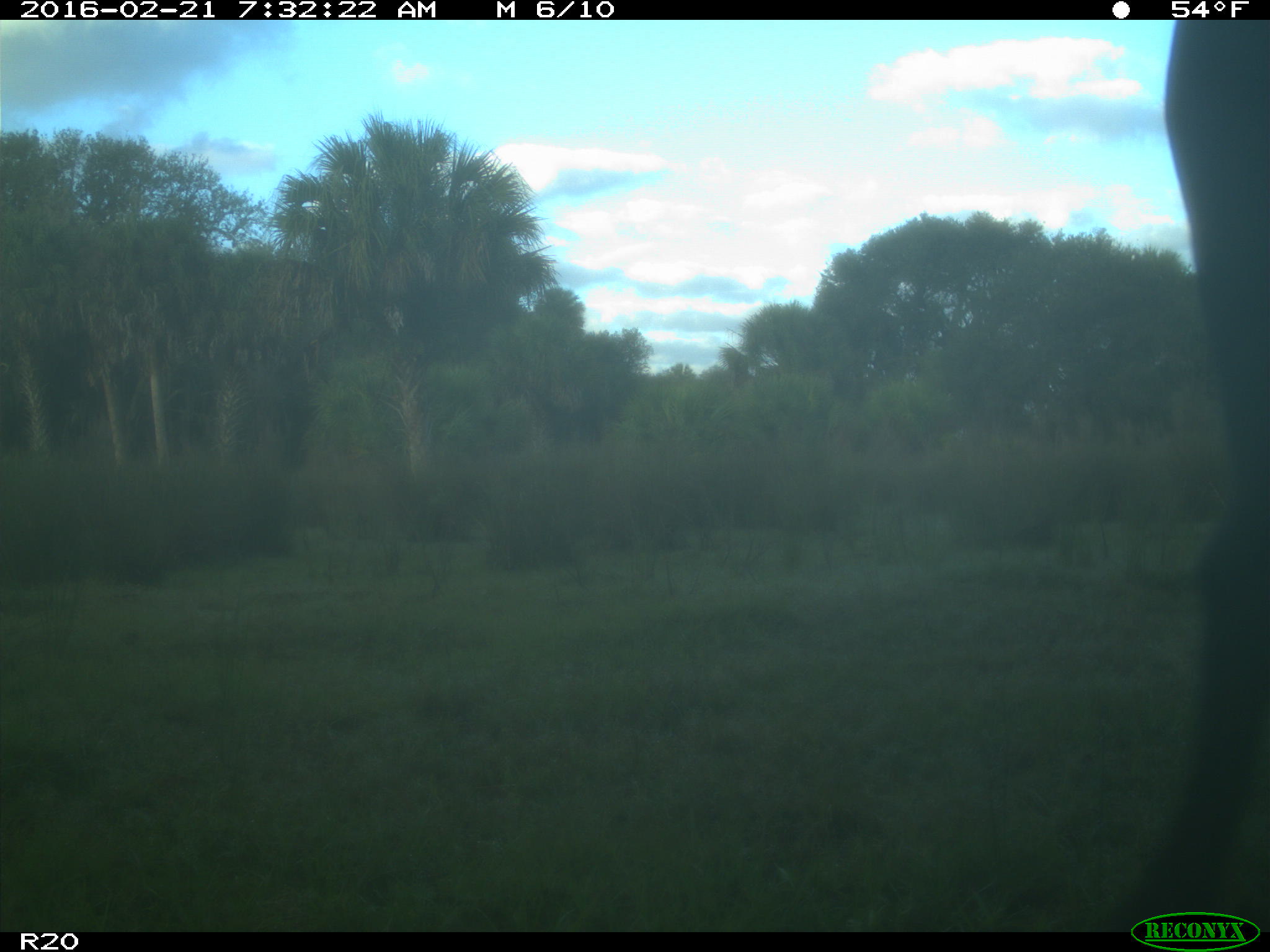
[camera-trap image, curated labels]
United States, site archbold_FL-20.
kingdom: Animalia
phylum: Chordata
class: Mammalia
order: Artiodactyla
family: Bovidae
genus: Bos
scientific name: Bos taurus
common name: domestic cow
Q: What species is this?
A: Bos taurus (domestic cow).